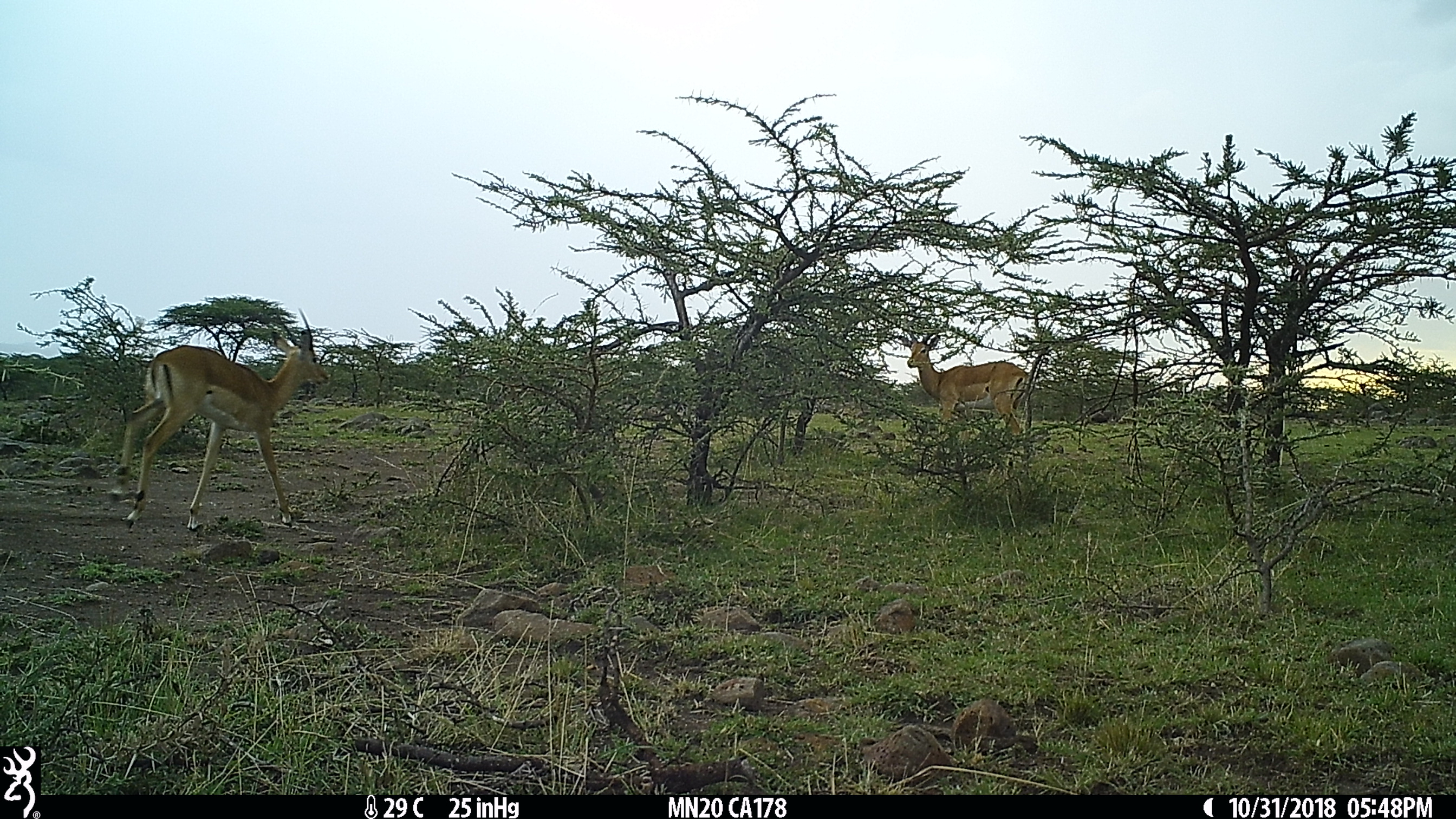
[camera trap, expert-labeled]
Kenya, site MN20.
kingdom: Animalia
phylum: Chordata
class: Mammalia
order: Artiodactyla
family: Bovidae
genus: Aepyceros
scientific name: Aepyceros melampus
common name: impala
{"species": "impala (Aepyceros melampus)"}